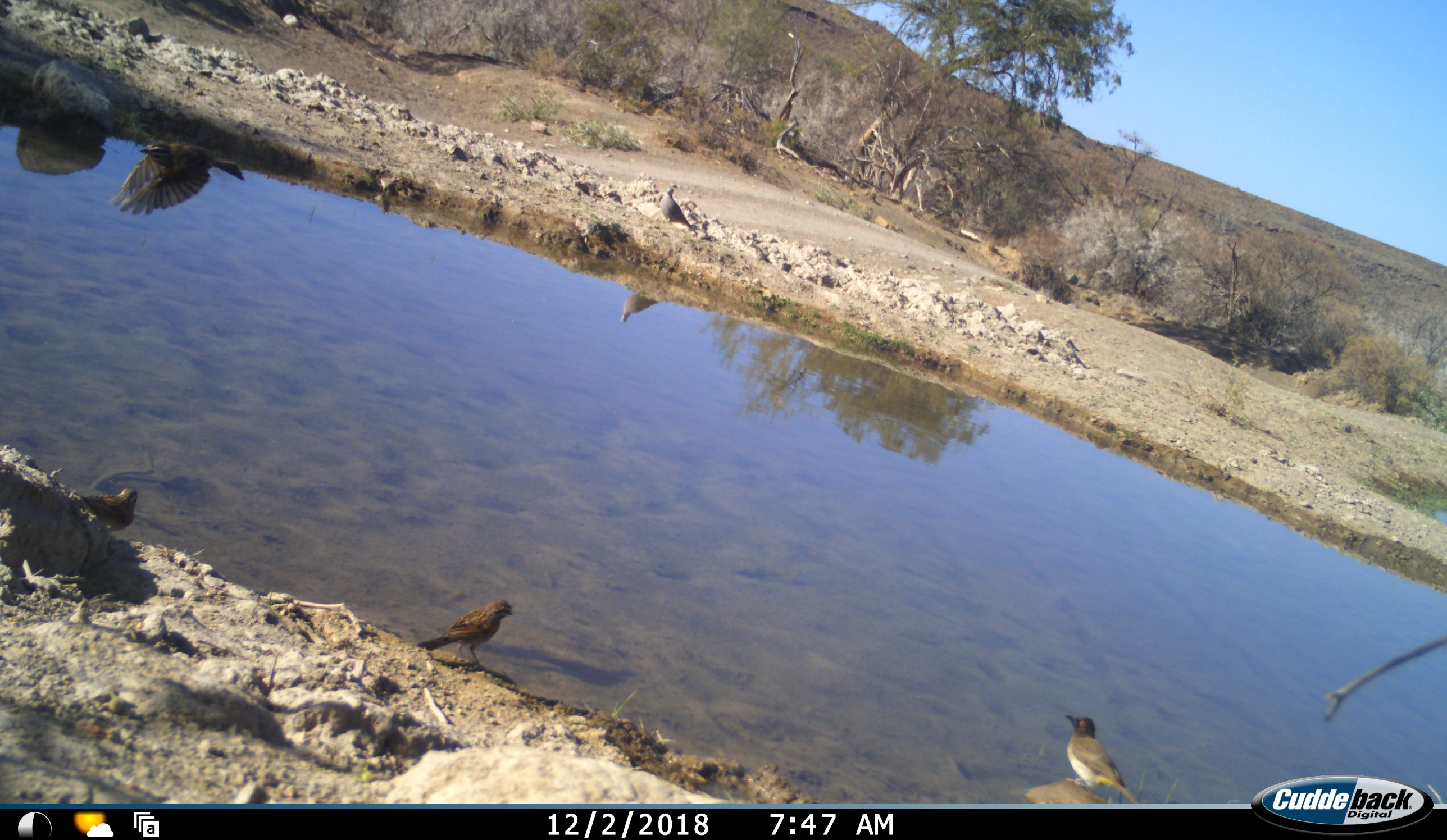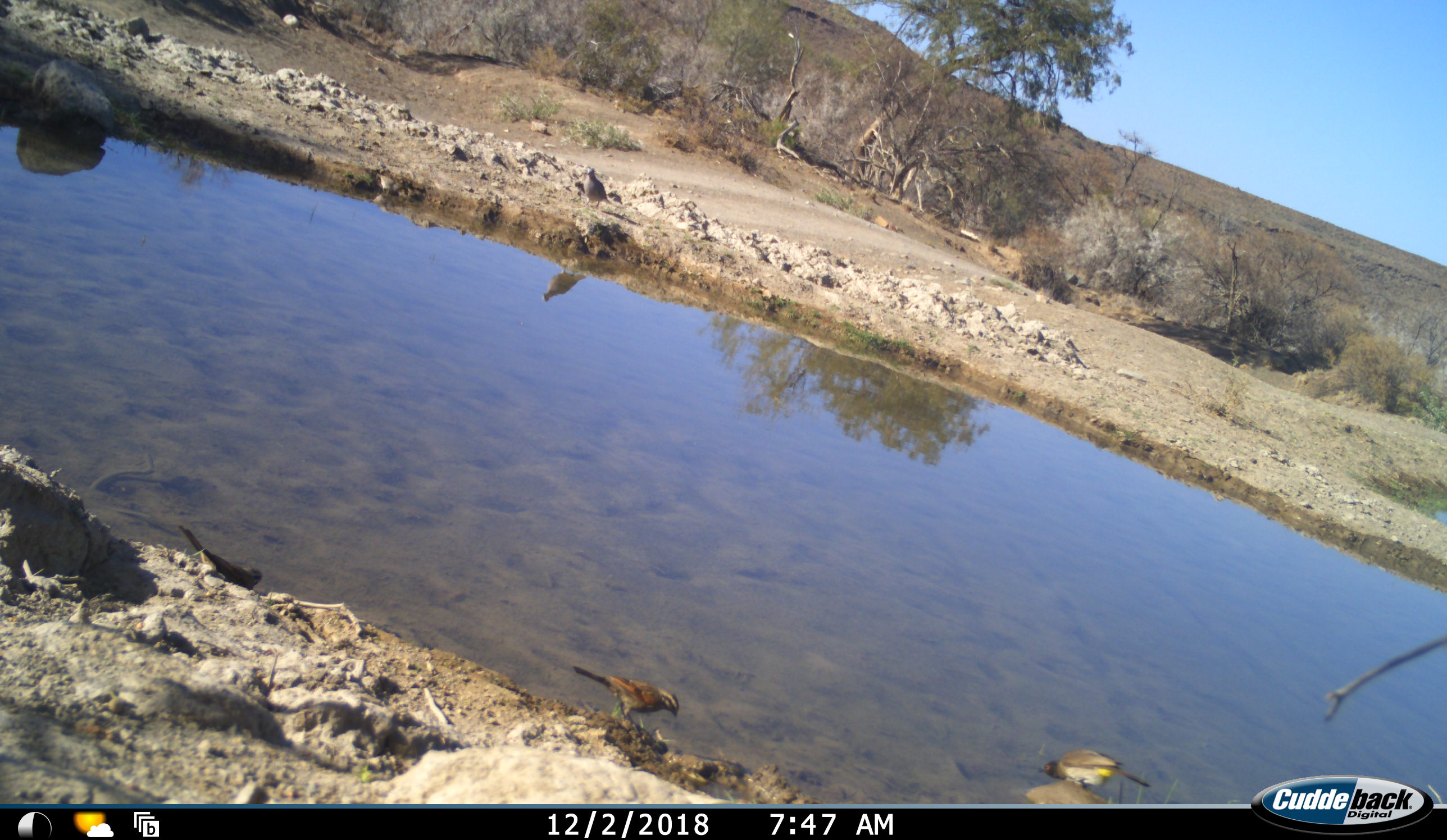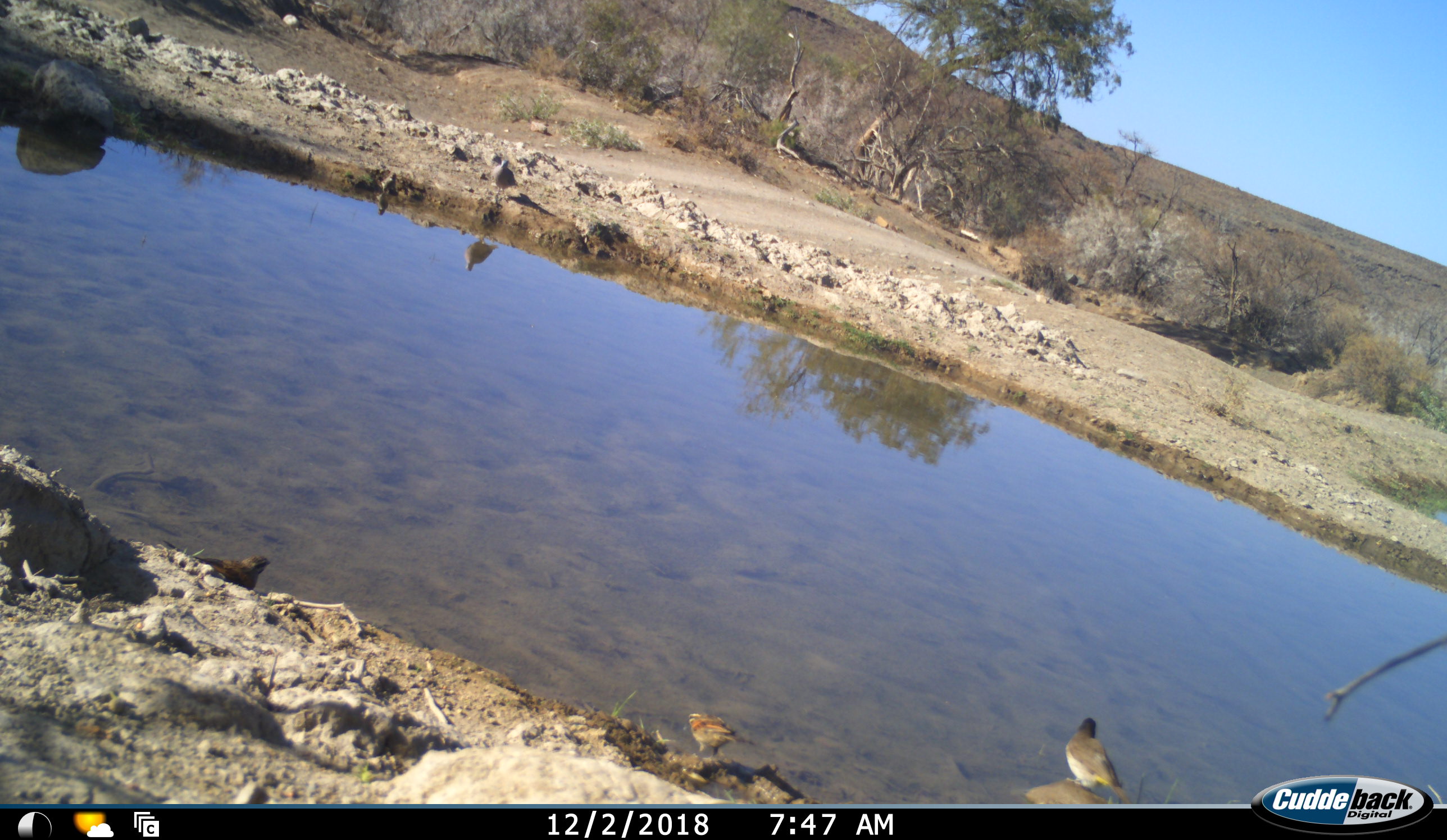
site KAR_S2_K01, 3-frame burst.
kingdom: Animalia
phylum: Chordata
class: Aves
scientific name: Aves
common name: bird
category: birdother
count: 5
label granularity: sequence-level